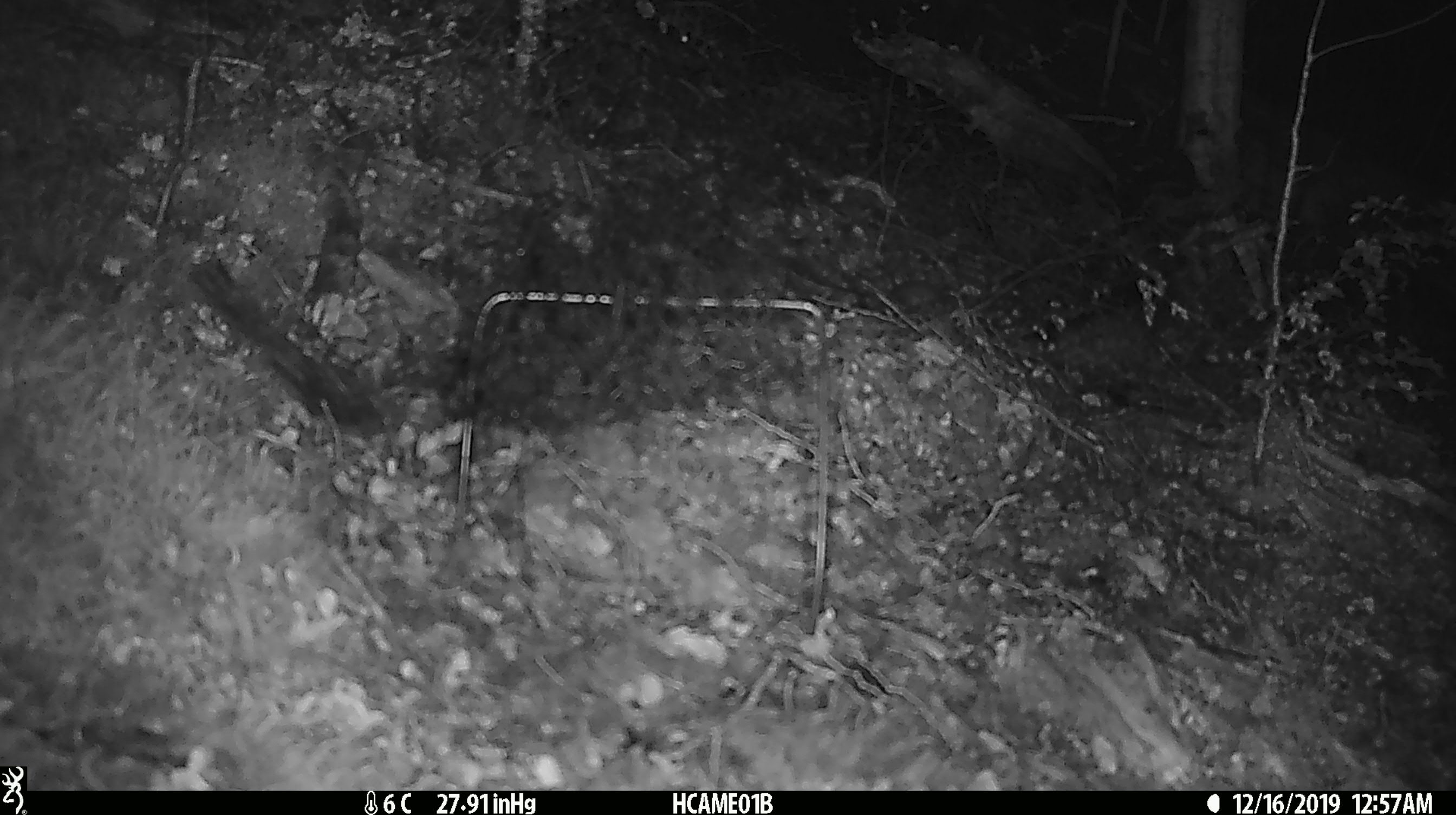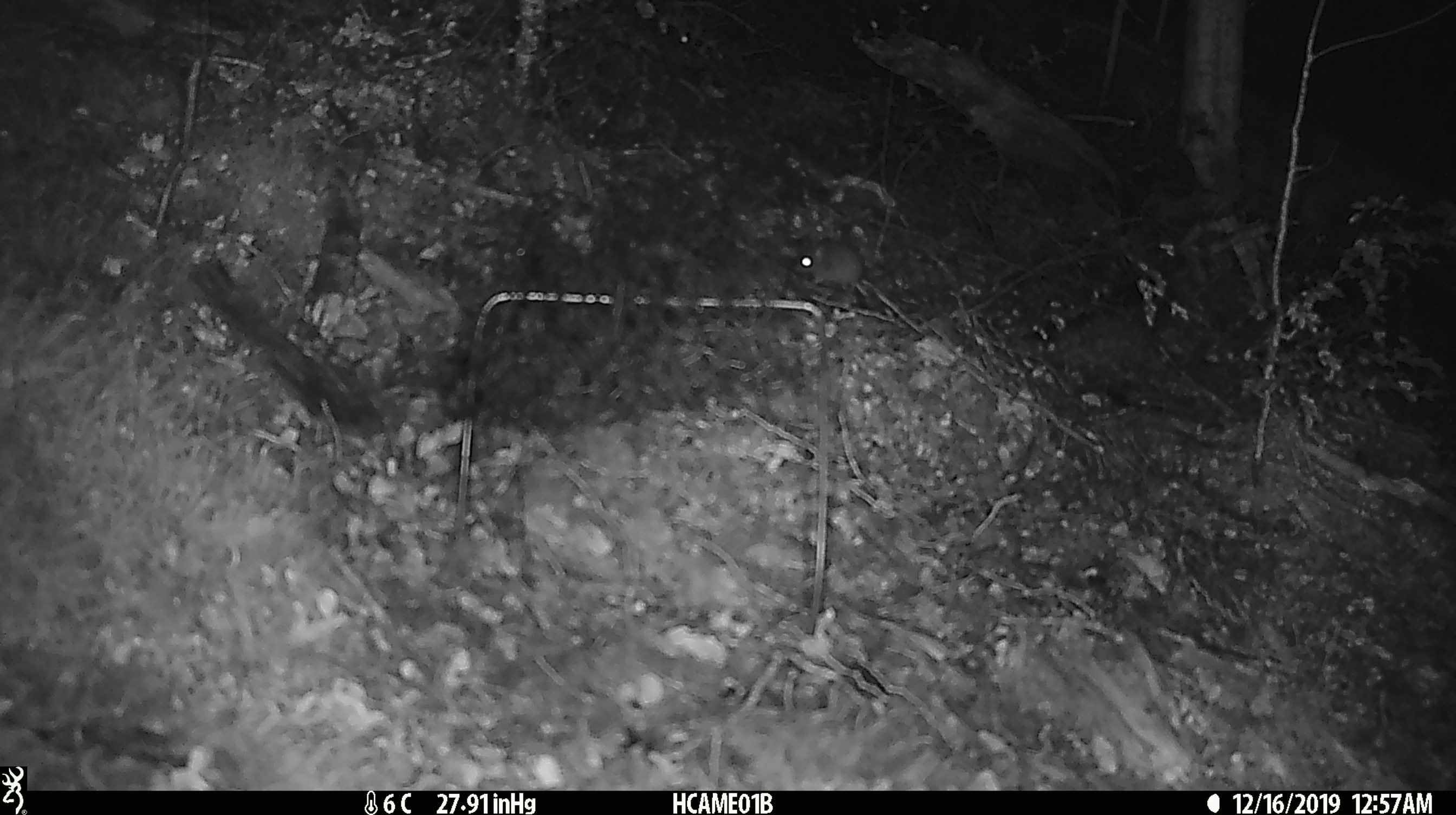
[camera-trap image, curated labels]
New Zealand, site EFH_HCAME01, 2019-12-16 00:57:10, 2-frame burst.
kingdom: Animalia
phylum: Chordata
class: Mammalia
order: Rodentia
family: Muridae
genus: Mus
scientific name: Mus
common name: mouse